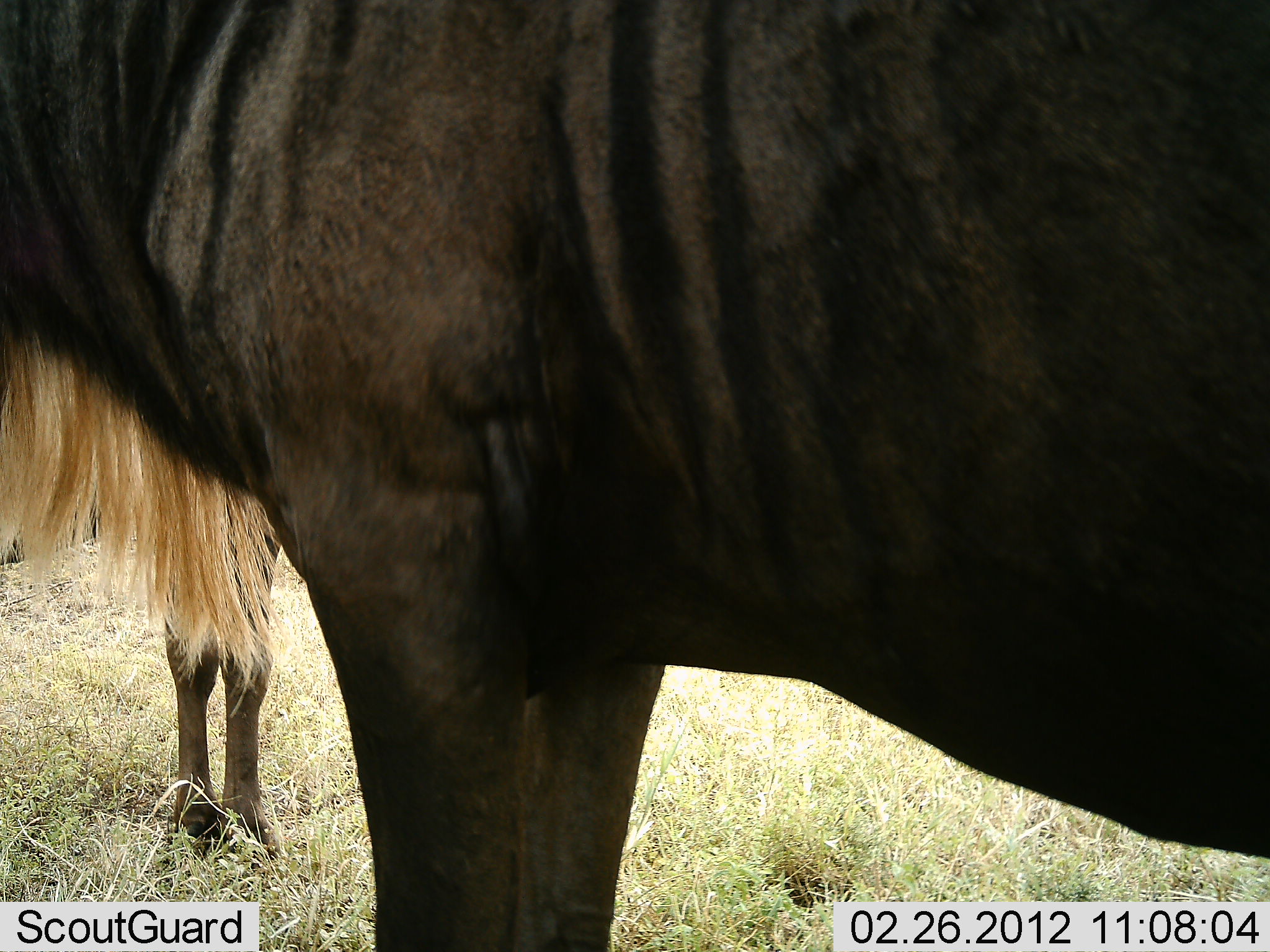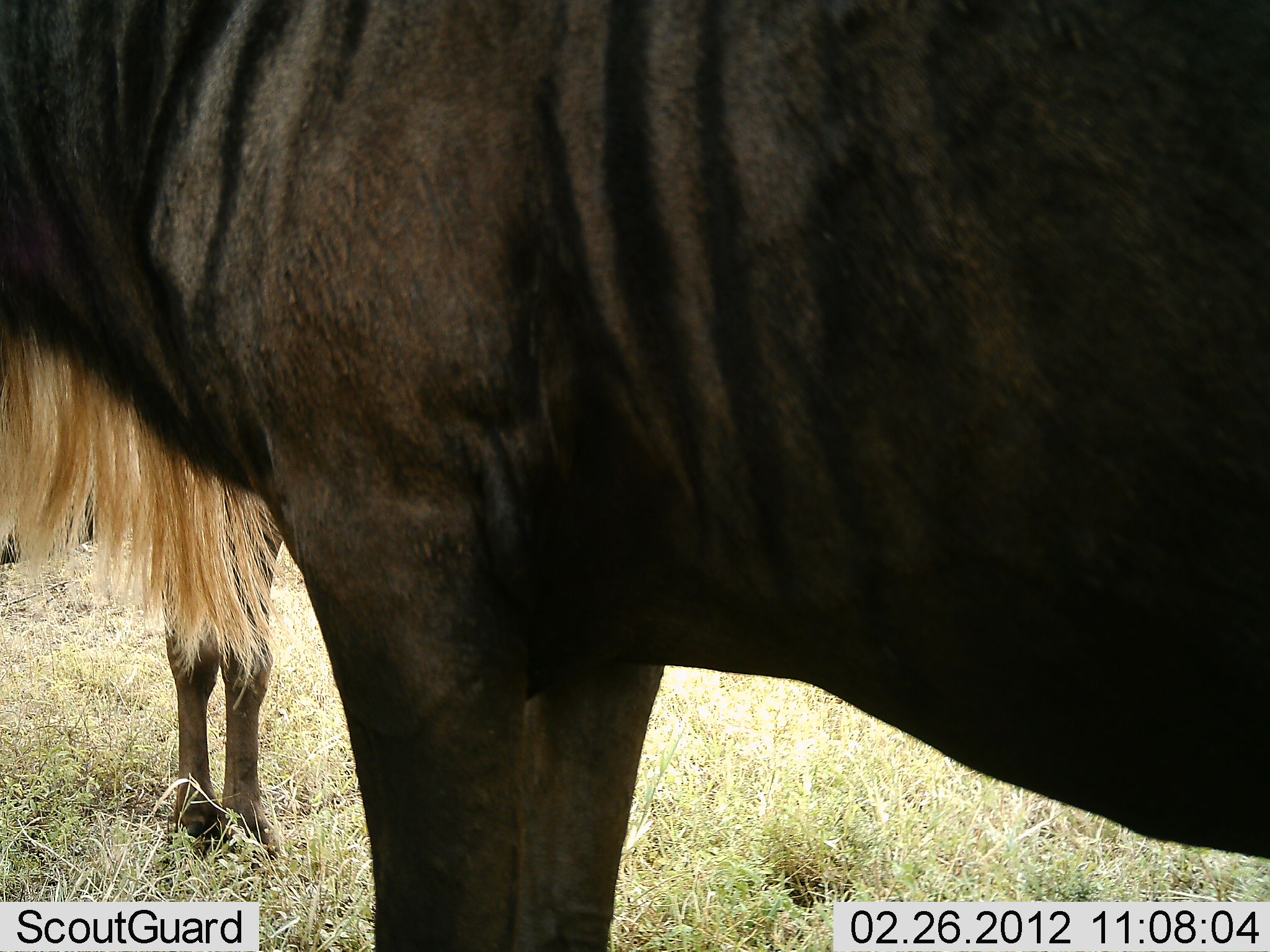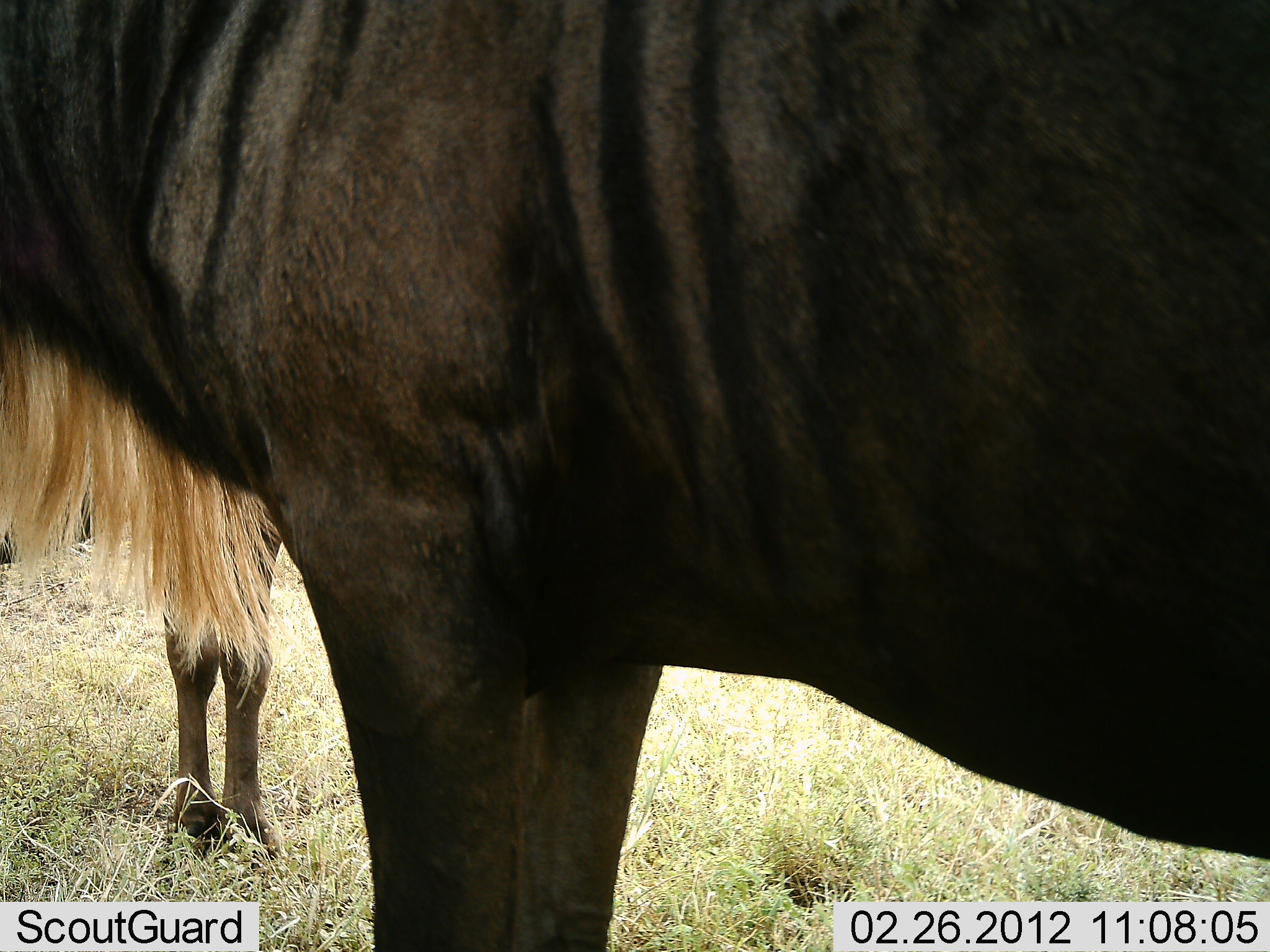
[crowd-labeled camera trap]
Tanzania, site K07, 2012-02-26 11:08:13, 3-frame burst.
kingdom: Animalia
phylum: Chordata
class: Mammalia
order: Artiodactyla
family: Bovidae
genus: Connochaetes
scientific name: Connochaetes taurinus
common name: blue wildebeest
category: wildebeest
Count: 2.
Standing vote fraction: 100%.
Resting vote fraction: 0%.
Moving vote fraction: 0%.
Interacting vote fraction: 0%.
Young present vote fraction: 0%.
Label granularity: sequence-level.